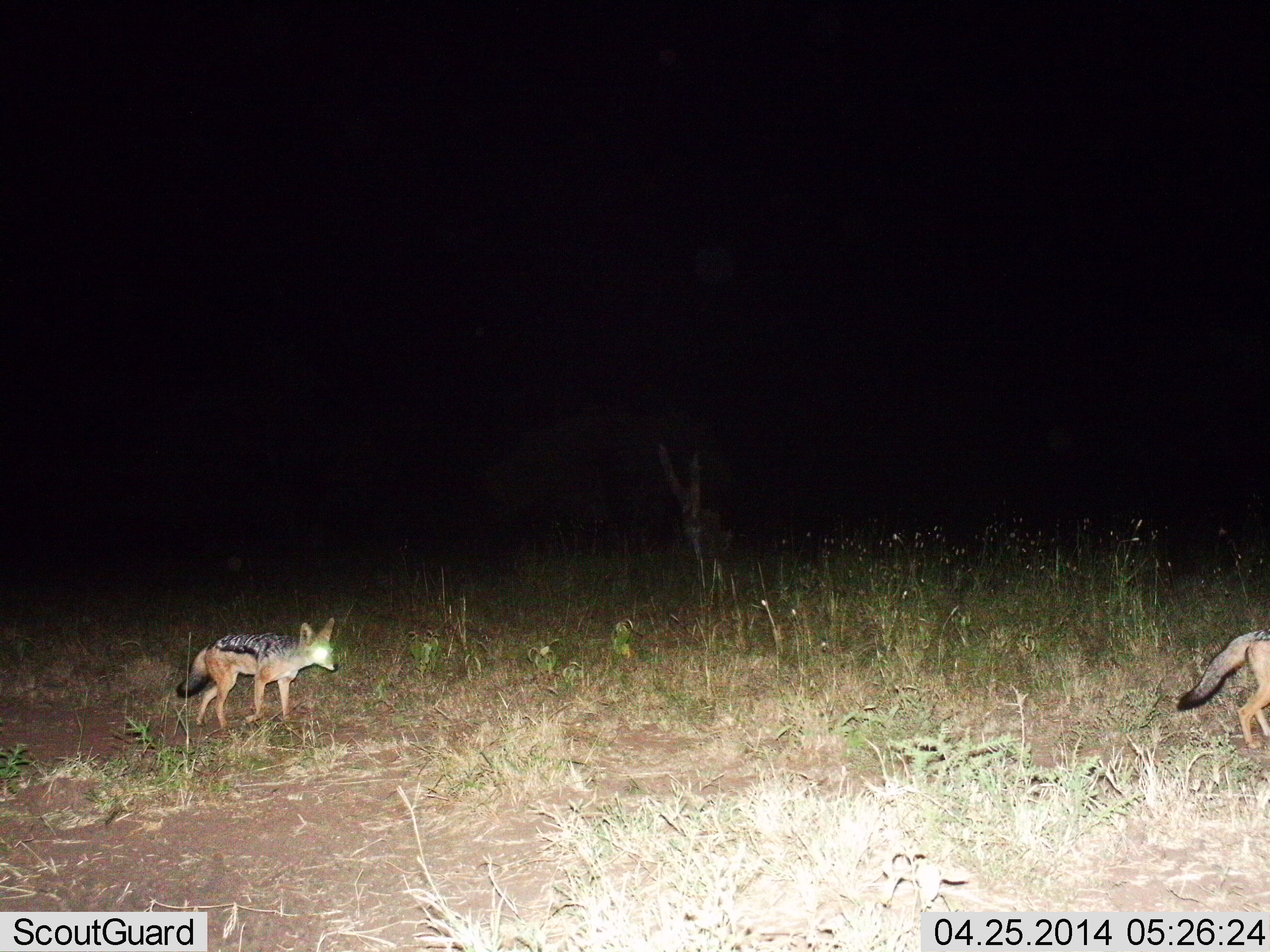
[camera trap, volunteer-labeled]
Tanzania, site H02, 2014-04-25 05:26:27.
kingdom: Animalia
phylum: Chordata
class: Mammalia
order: Carnivora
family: Canidae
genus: Lupulella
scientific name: Lupulella mesomelas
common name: black-backed jackal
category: jackal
Jackal (black-backed jackal) (Lupulella mesomelas), count 2. Behavior (volunteer vote fractions): standing 20%, resting 0%, moving 80%, interacting 0%. Young present (vote fraction): 0%. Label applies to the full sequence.